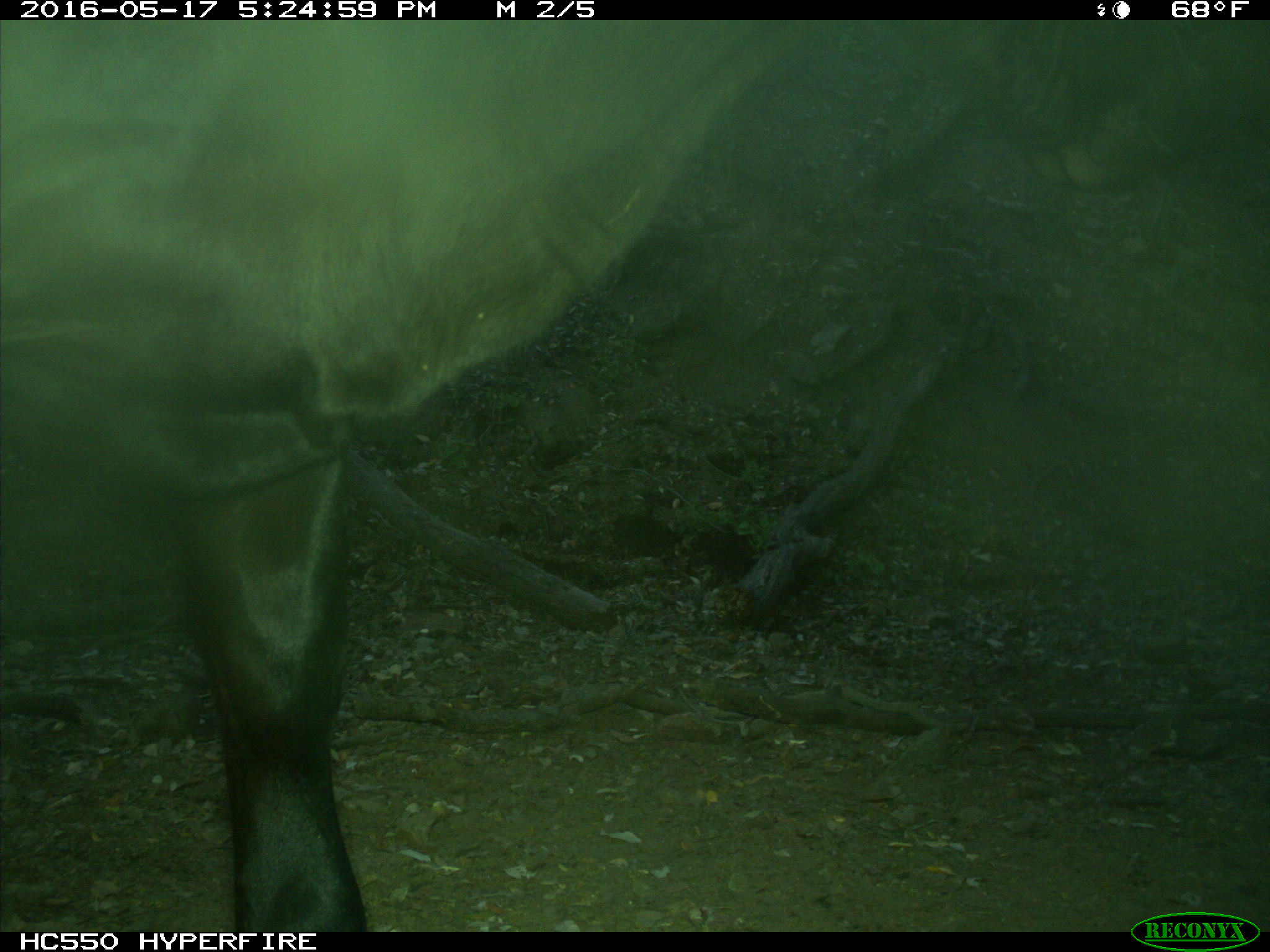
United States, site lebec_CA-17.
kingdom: Animalia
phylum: Chordata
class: Mammalia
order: Artiodactyla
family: Bovidae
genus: Bos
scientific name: Bos taurus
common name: domestic cow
Bos taurus (domestic cow).